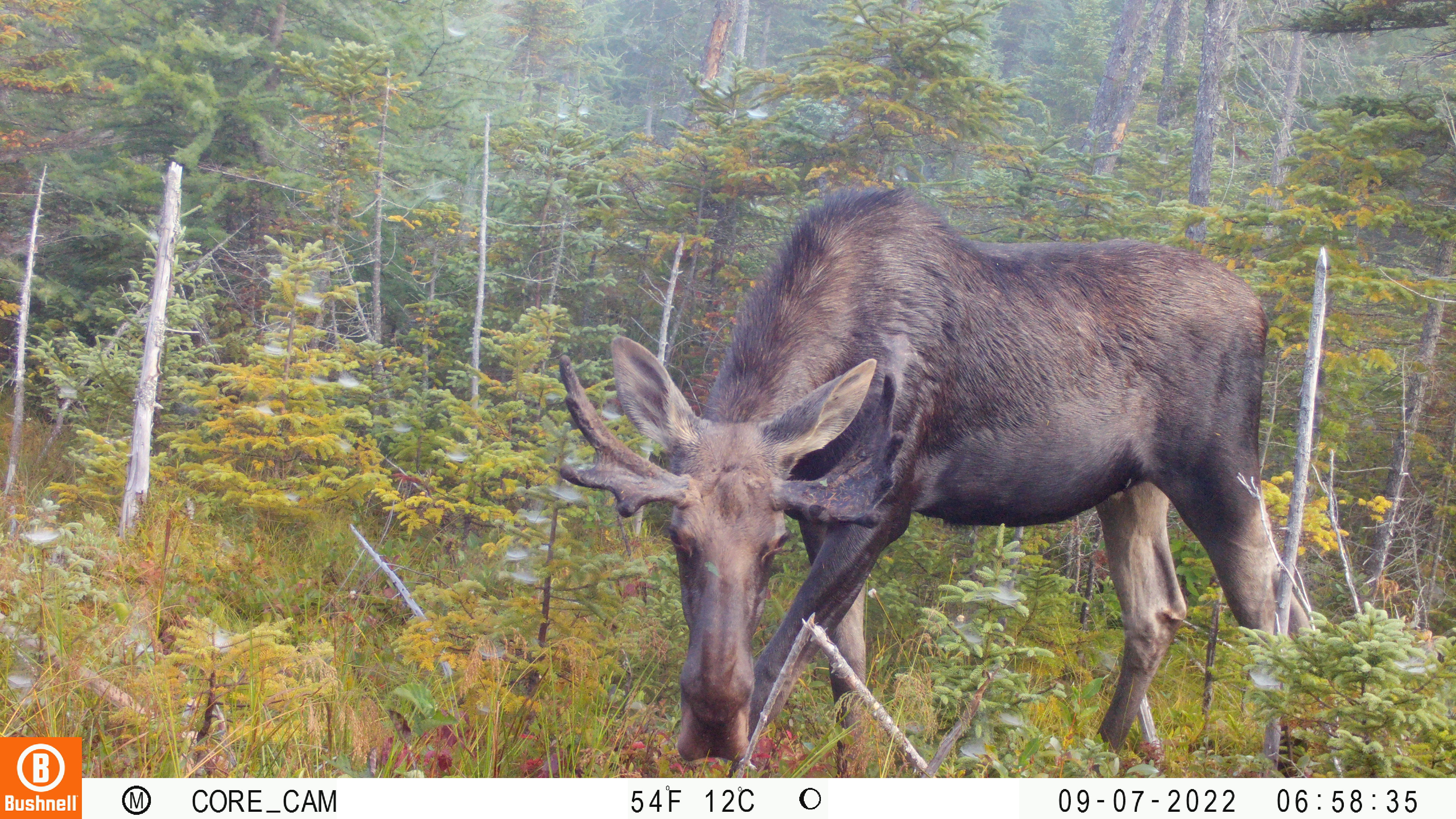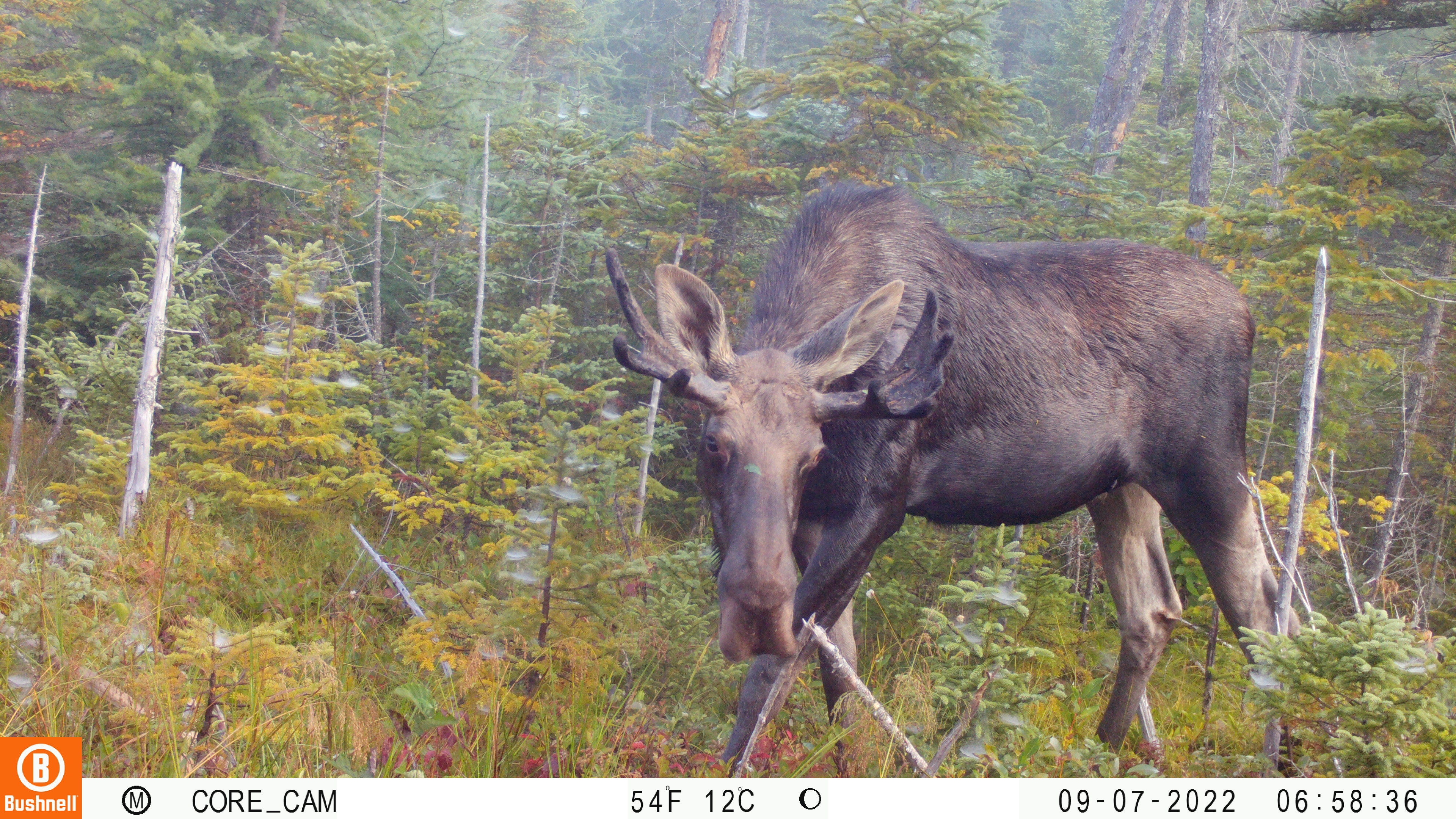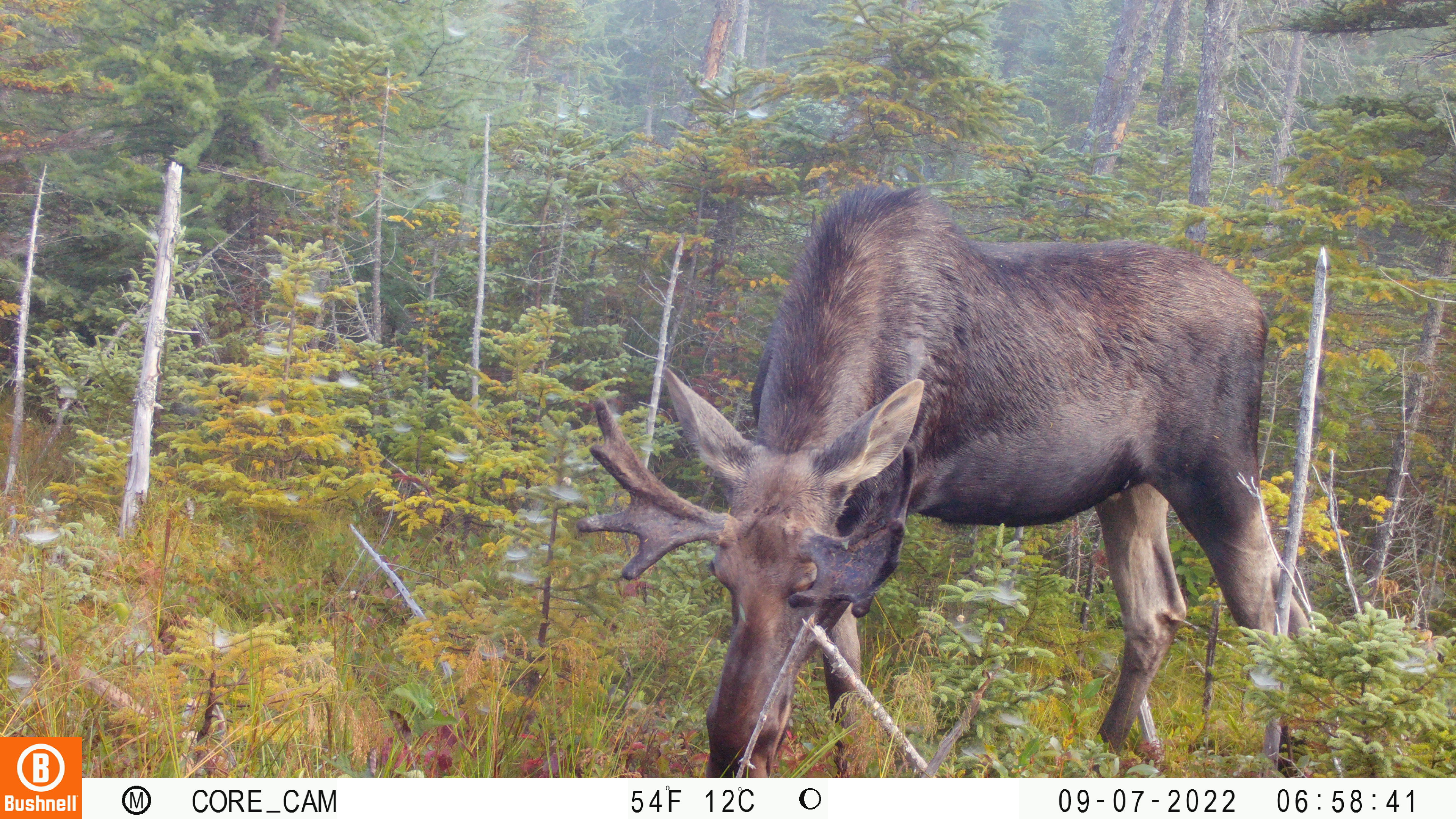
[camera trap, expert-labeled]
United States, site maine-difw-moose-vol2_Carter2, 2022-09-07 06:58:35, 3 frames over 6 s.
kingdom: Animalia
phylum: Chordata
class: Mammalia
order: Artiodactyla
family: Cervidae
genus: Alces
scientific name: Alces alces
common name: moose